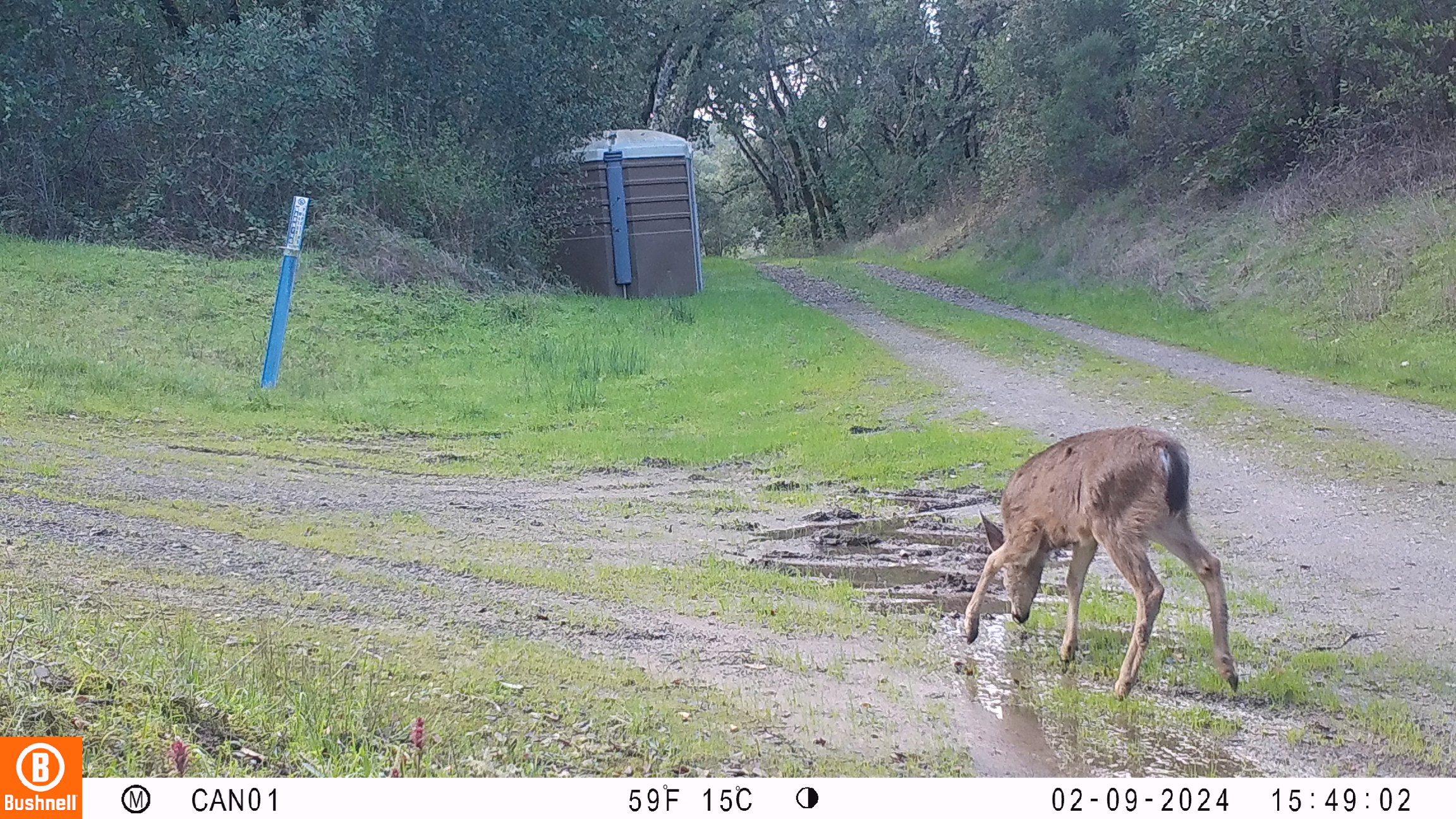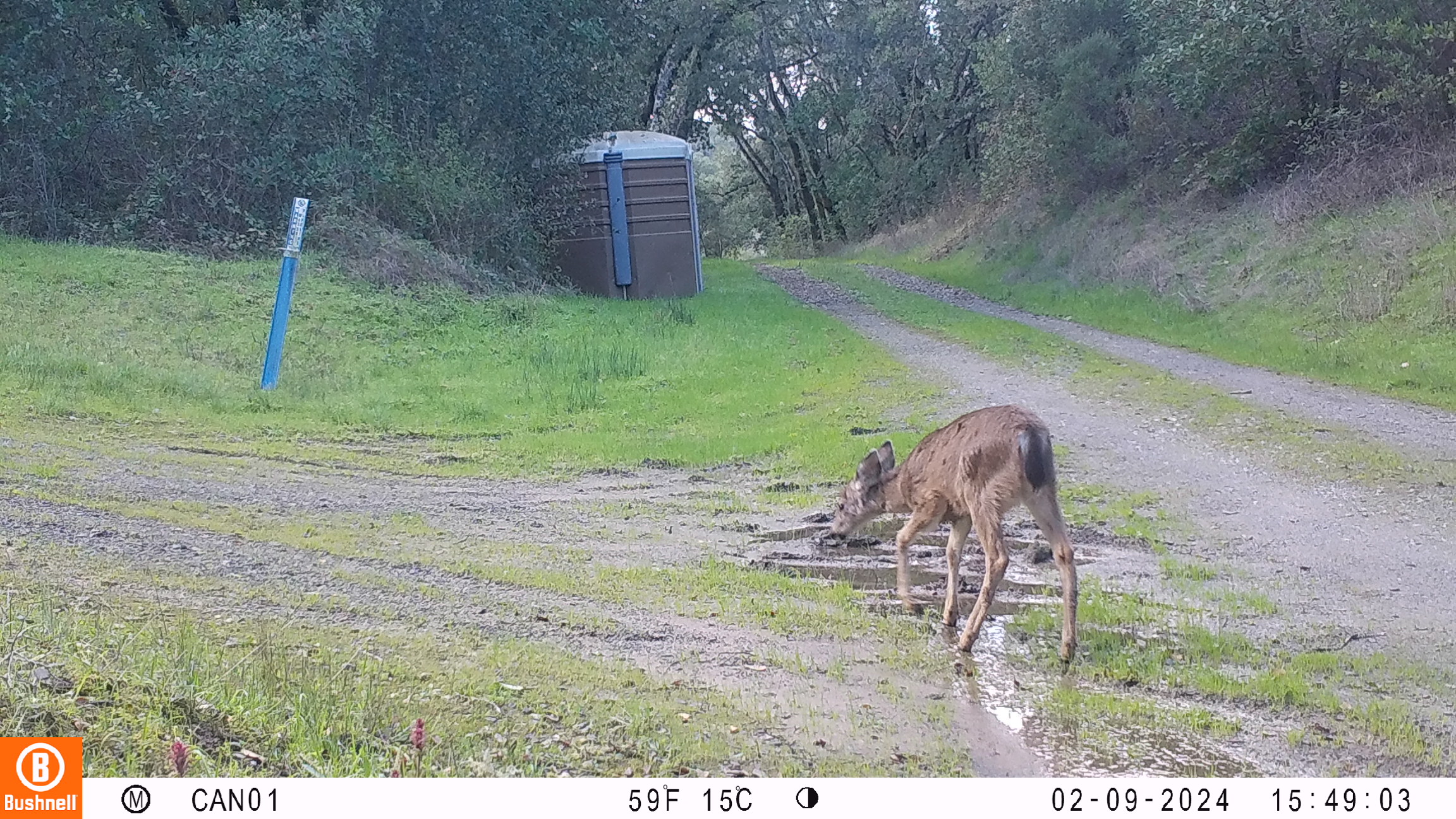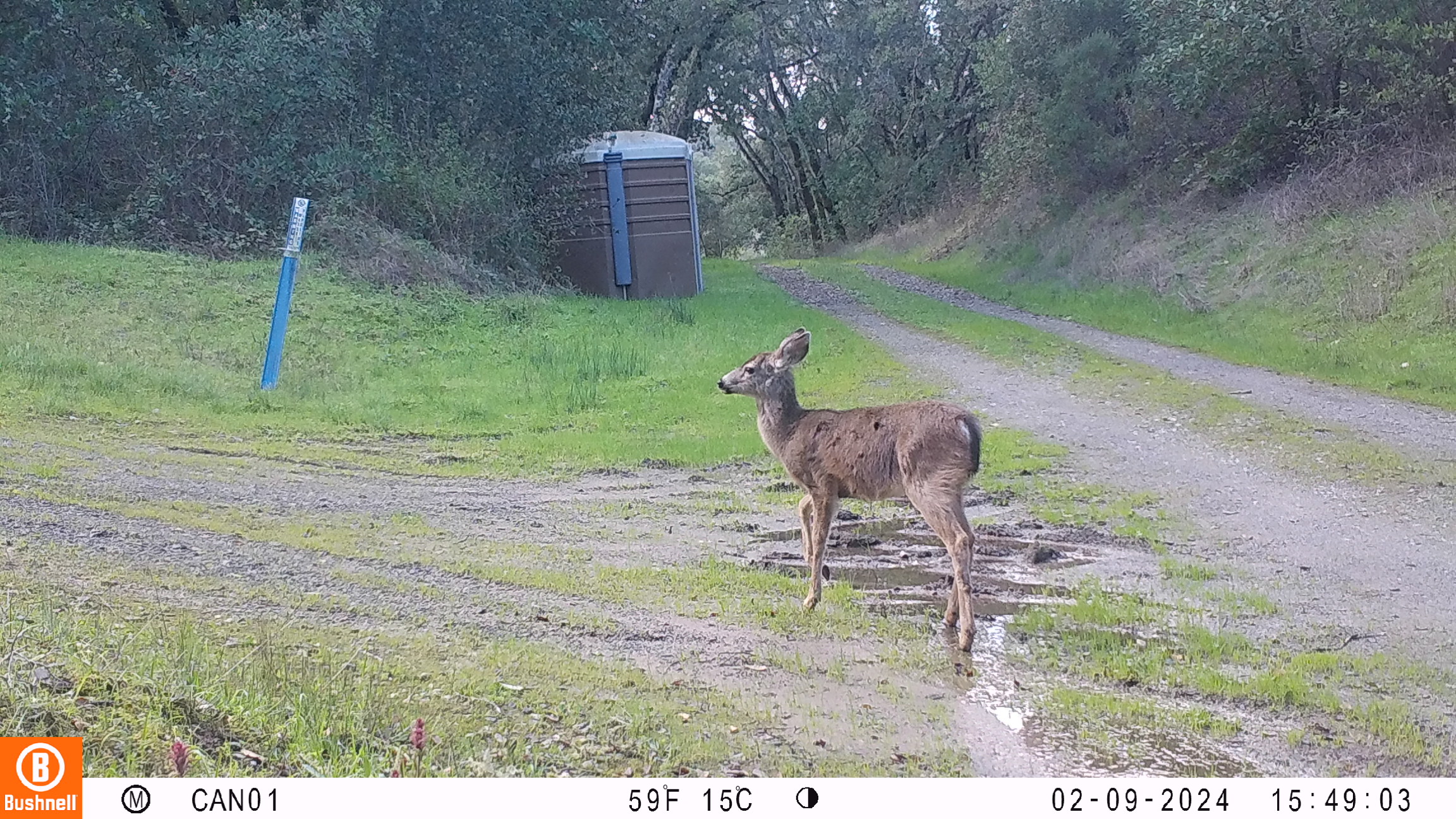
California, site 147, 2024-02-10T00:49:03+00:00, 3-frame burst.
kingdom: Animalia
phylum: Chordata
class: Mammalia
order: Artiodactyla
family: Cervidae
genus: Odocoileus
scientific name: Odocoileus hemionus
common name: mule deer